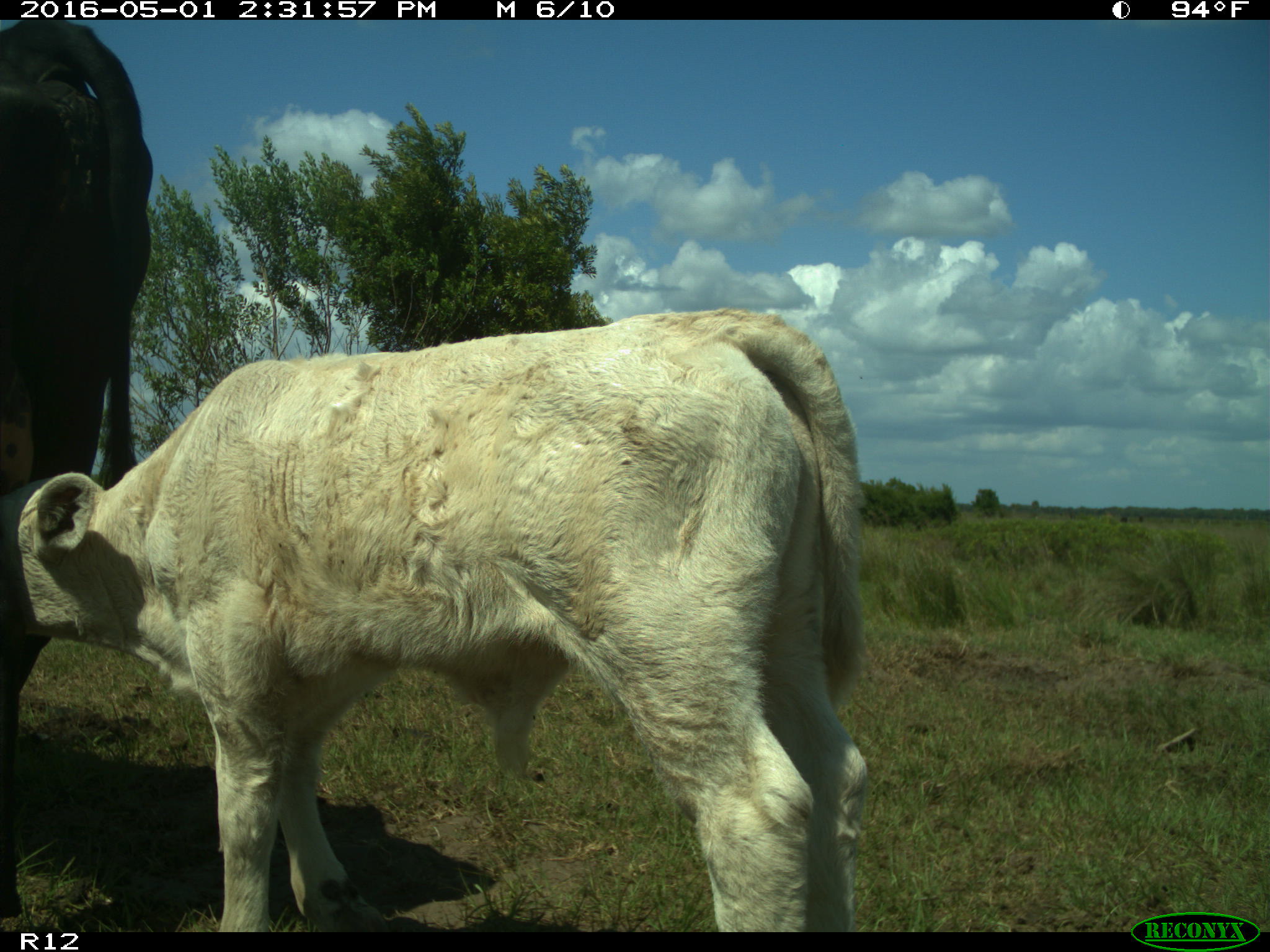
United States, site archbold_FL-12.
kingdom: Animalia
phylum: Chordata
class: Mammalia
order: Artiodactyla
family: Bovidae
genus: Bos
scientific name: Bos taurus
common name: domestic cow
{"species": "Bos taurus (domestic cow)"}